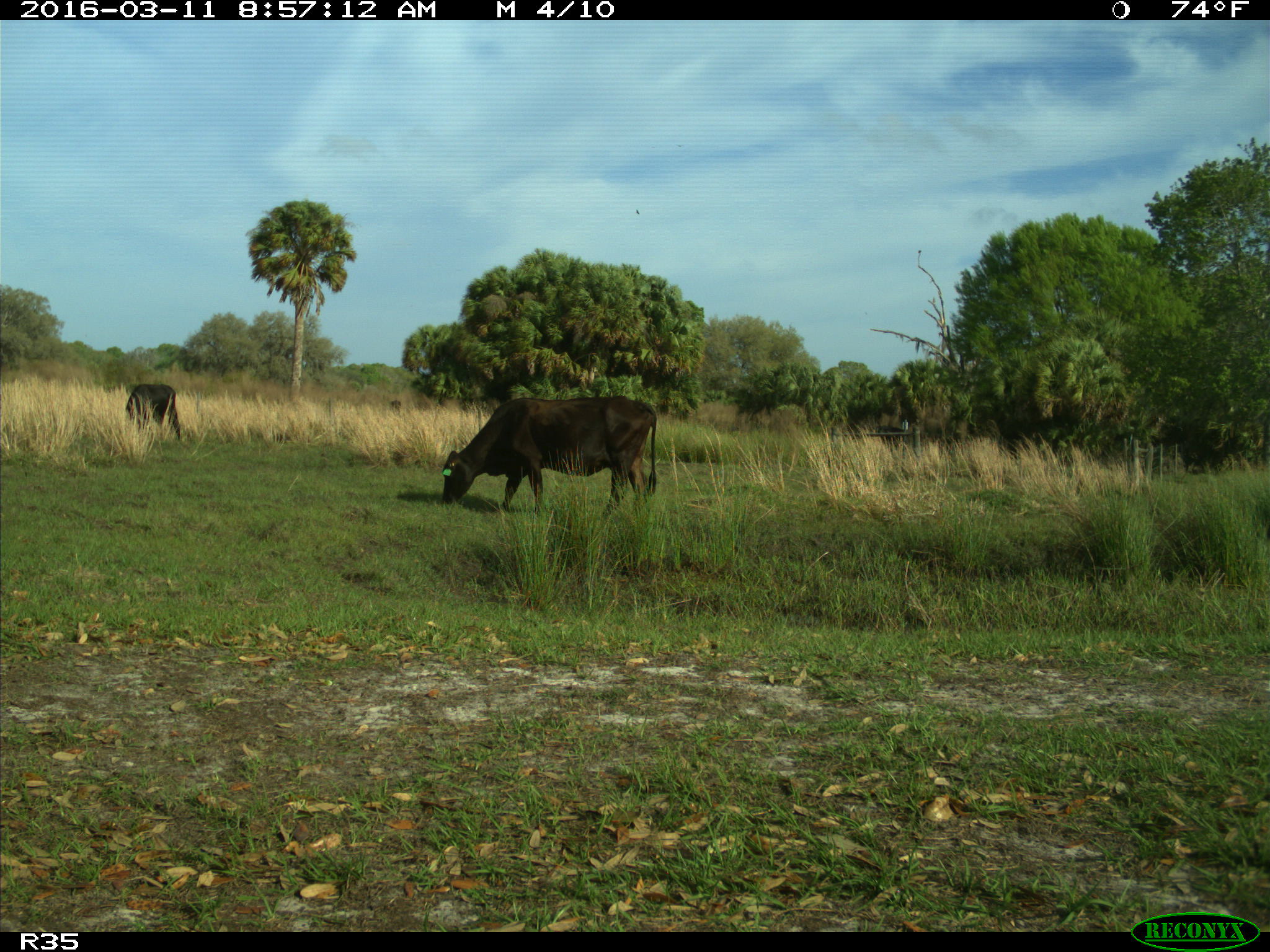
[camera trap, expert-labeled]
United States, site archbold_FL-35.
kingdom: Animalia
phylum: Chordata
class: Mammalia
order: Artiodactyla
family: Bovidae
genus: Bos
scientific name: Bos taurus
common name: domestic cow